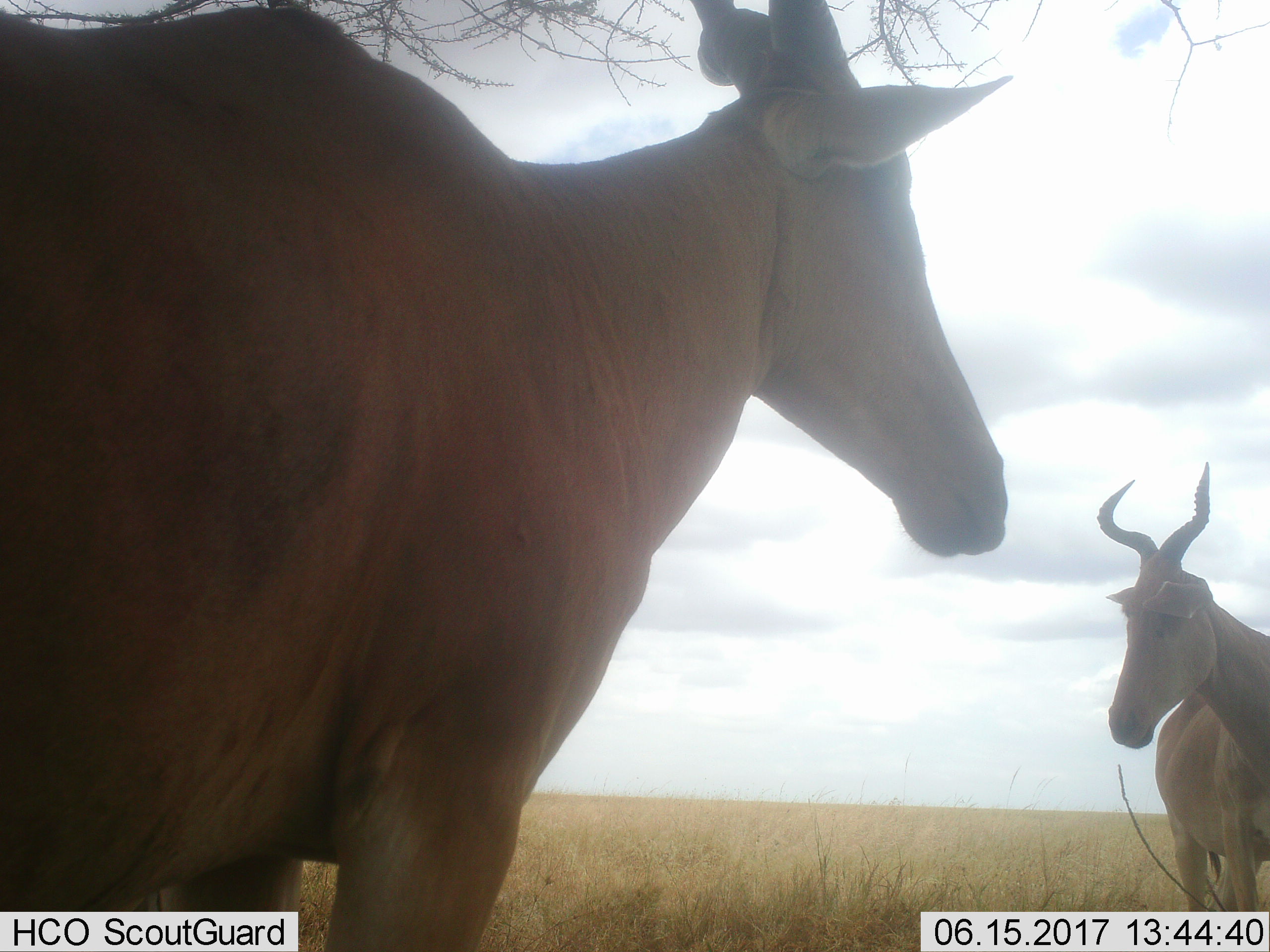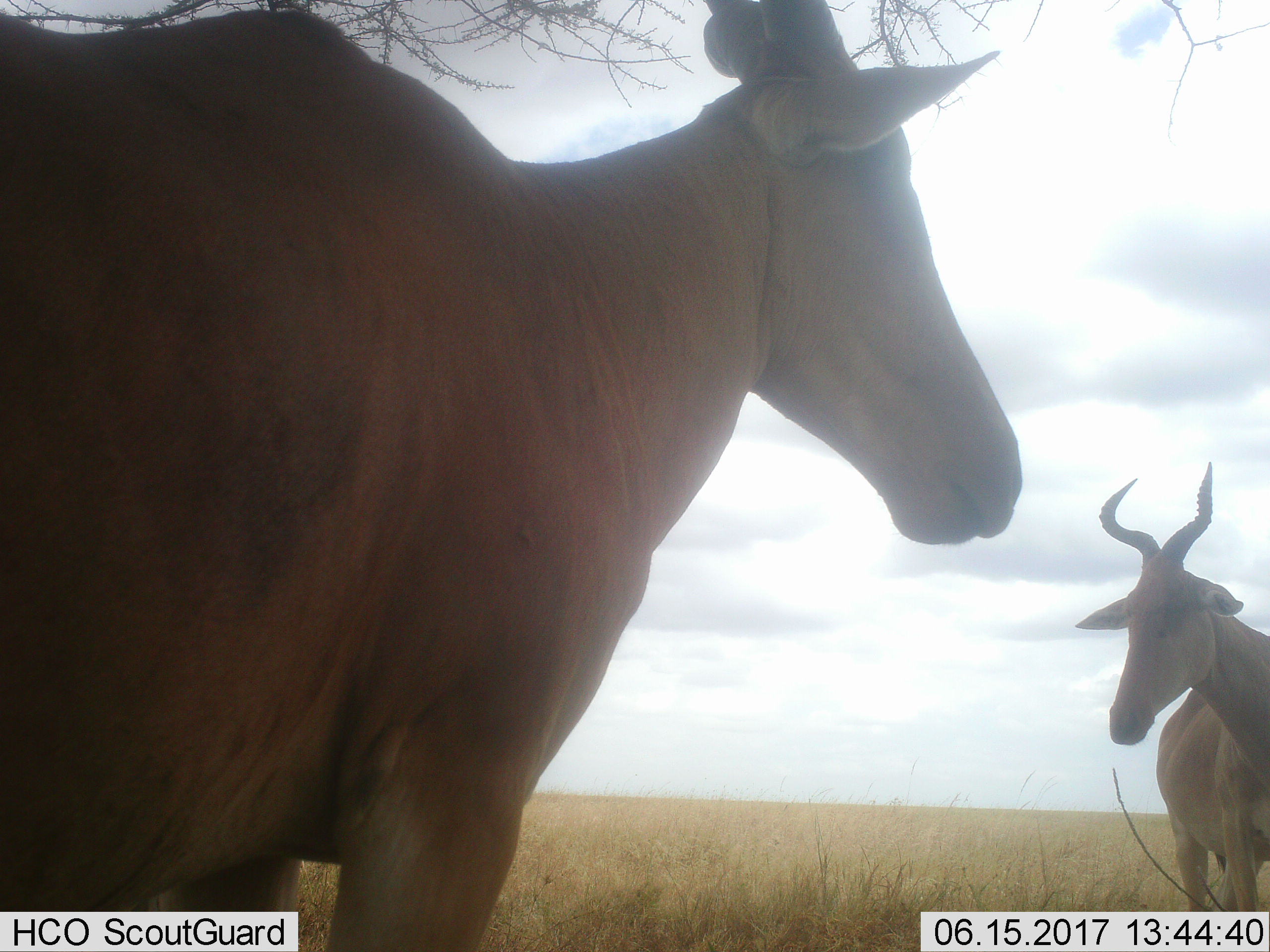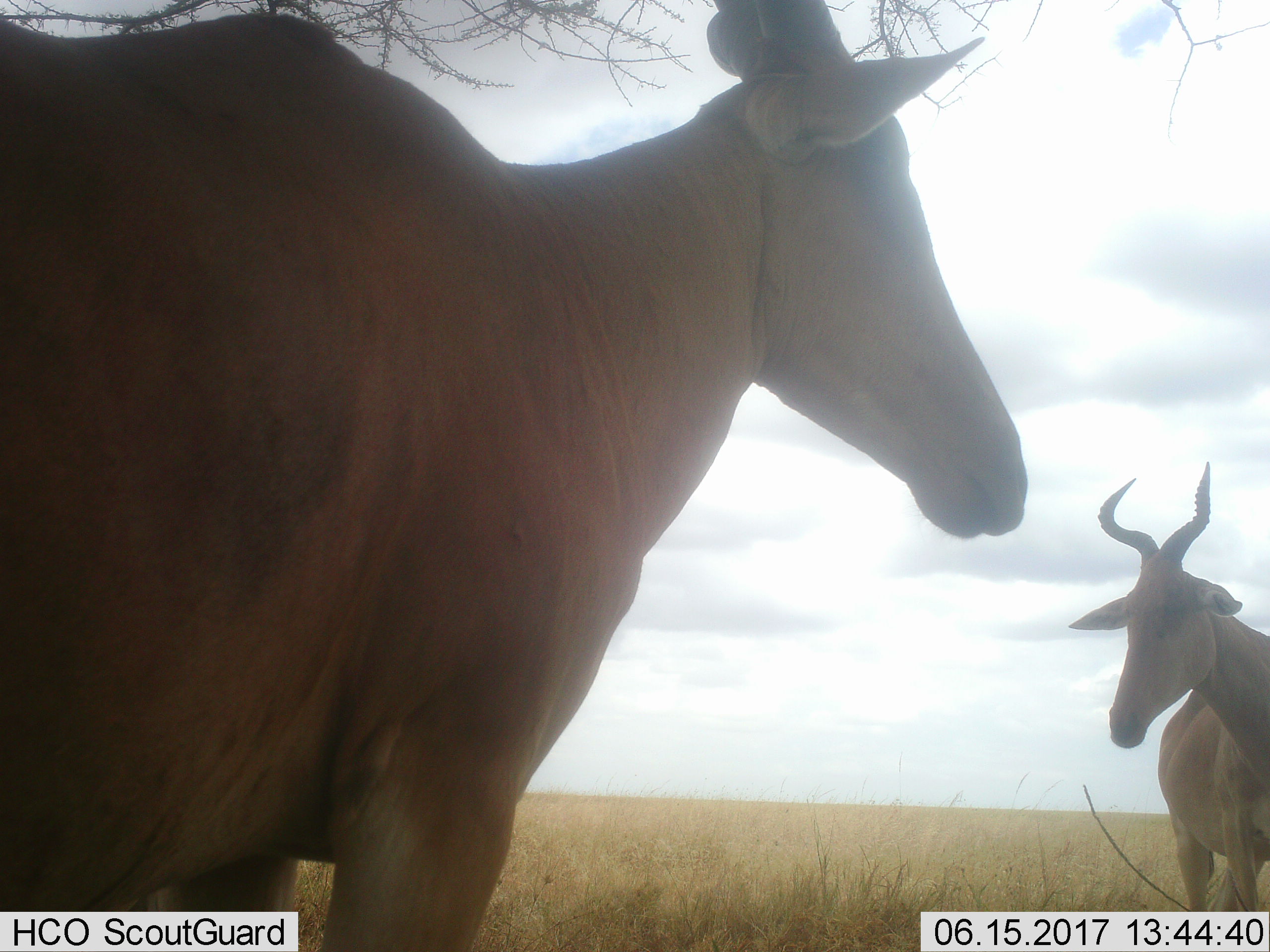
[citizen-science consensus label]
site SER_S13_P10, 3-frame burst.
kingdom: Animalia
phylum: Chordata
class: Mammalia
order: Artiodactyla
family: Bovidae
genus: Alcelaphus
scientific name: Alcelaphus buselaphus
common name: hartebeest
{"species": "hartebeest (Alcelaphus buselaphus)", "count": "2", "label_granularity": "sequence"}